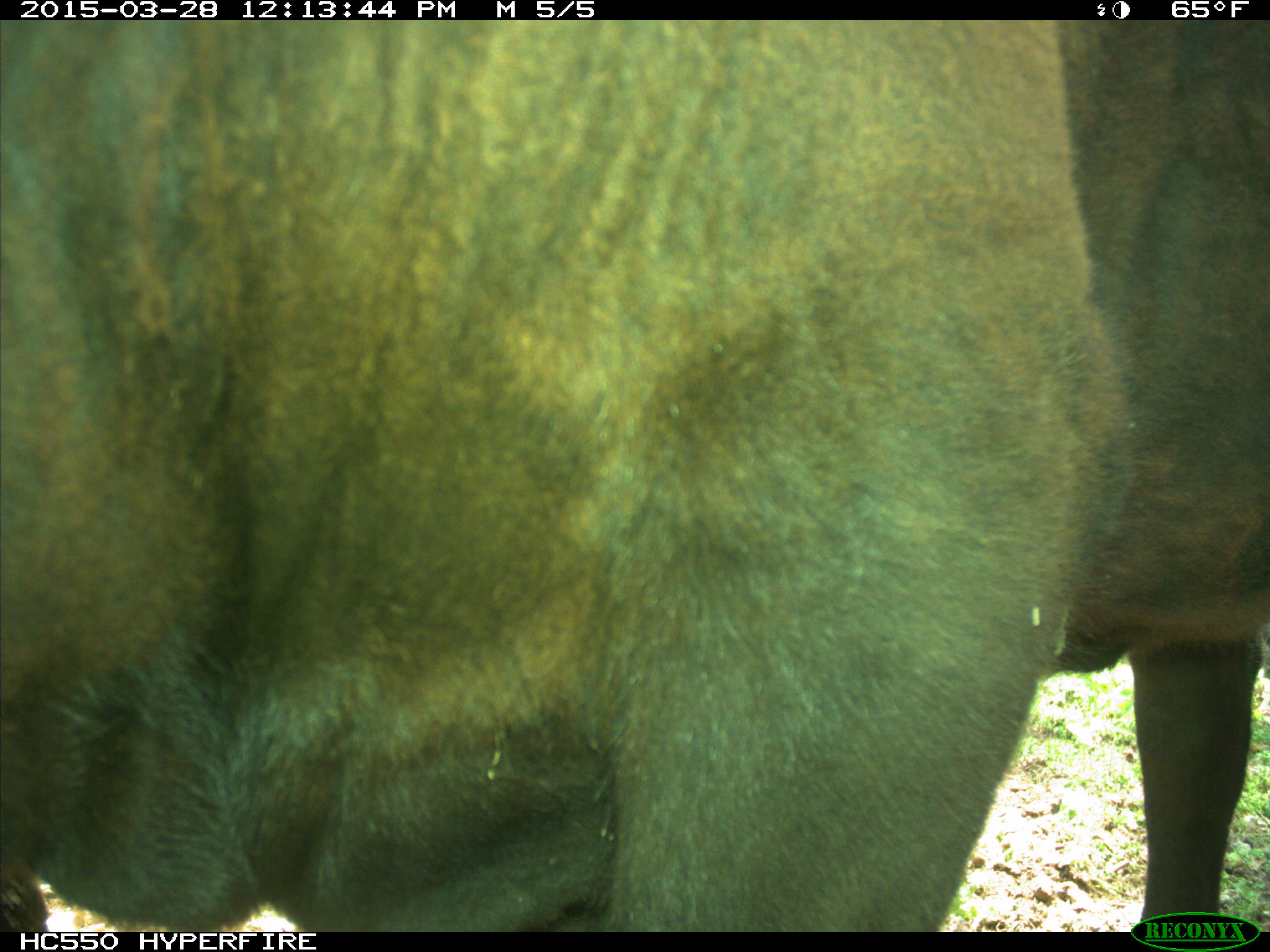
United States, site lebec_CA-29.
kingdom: Animalia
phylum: Chordata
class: Mammalia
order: Artiodactyla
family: Bovidae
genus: Bos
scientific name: Bos taurus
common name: domestic cow